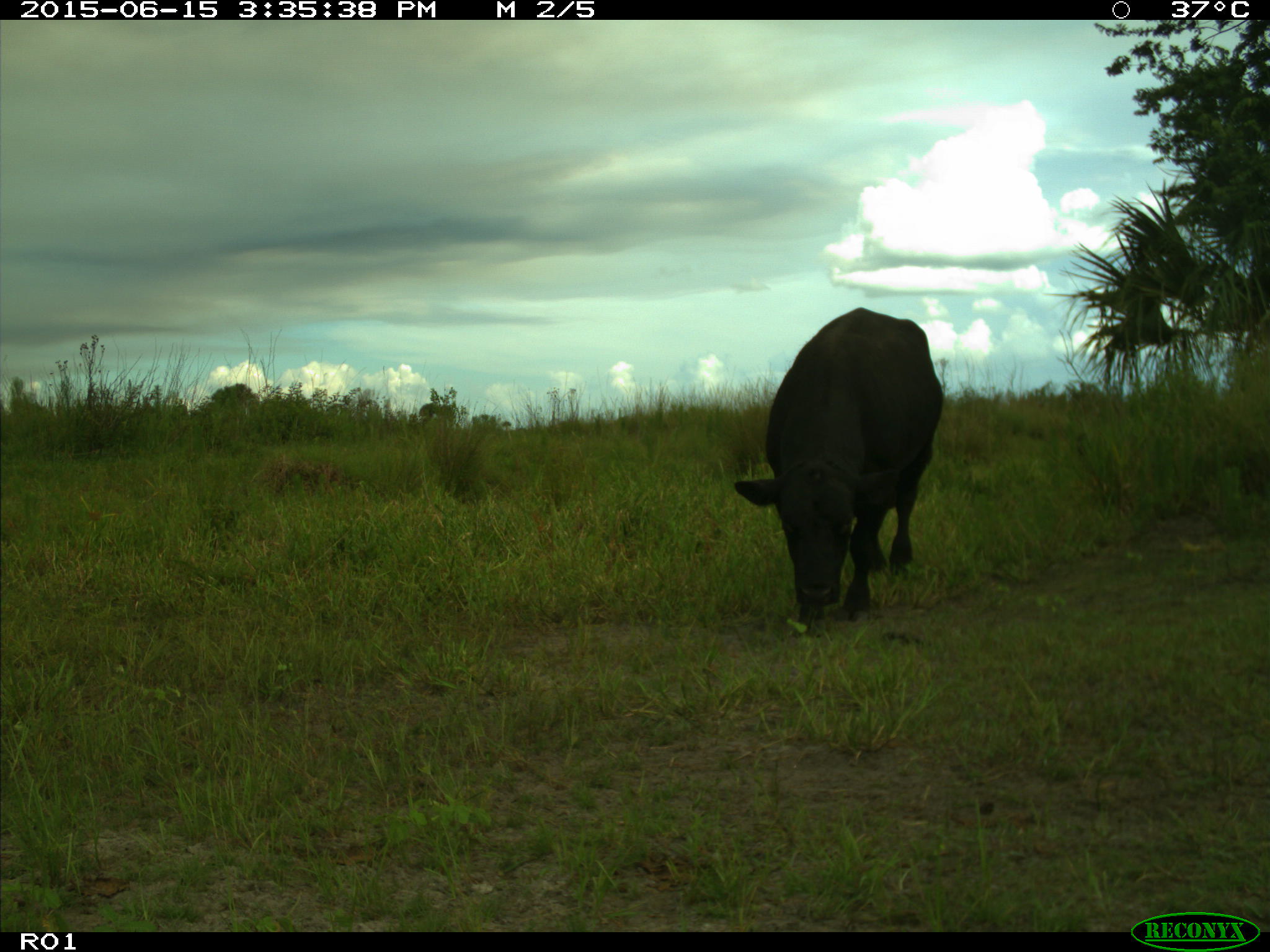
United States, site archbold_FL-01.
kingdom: Animalia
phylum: Chordata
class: Mammalia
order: Artiodactyla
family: Bovidae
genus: Bos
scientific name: Bos taurus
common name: domestic cow